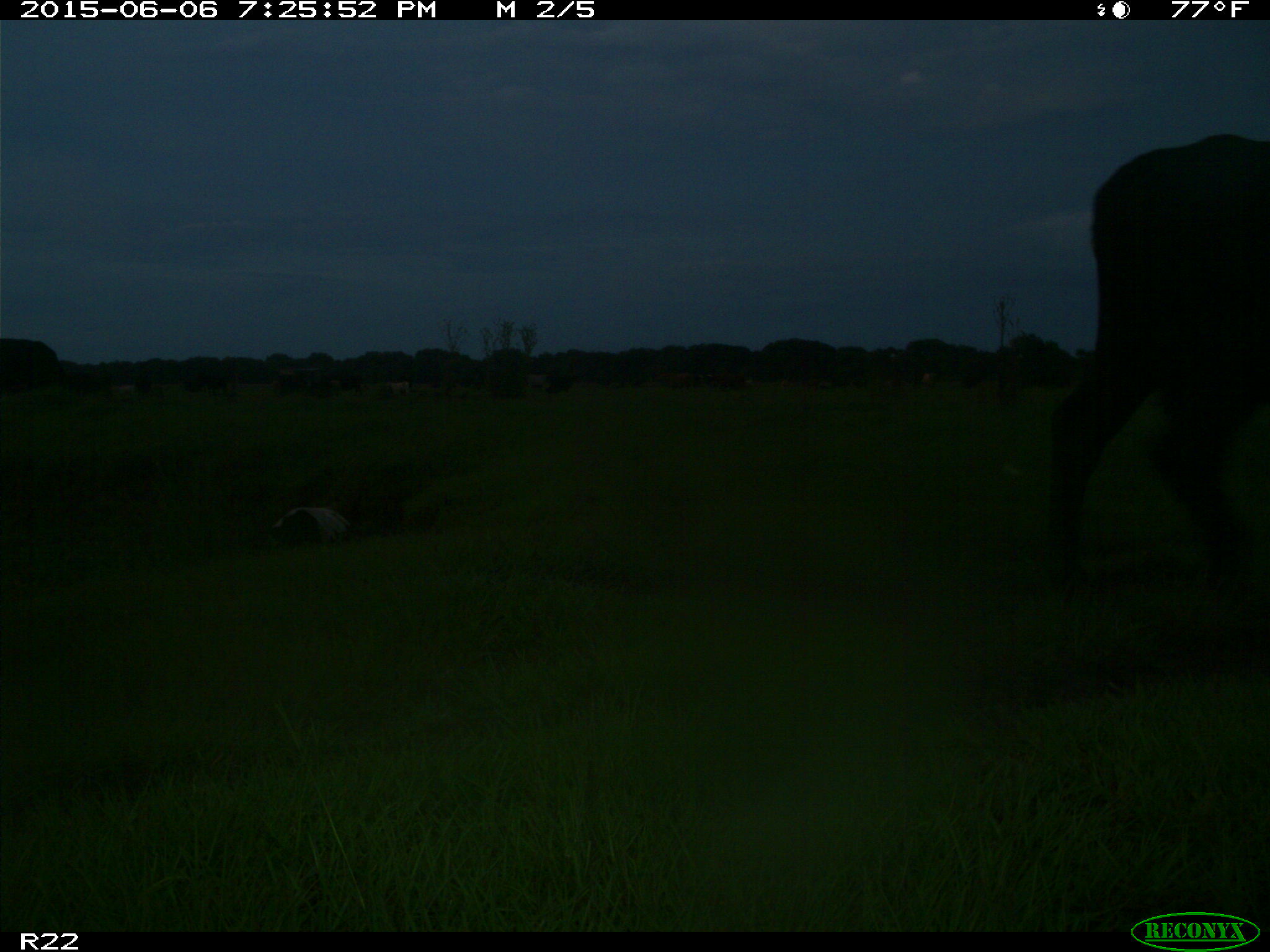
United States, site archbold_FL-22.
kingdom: Animalia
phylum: Chordata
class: Mammalia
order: Artiodactyla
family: Bovidae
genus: Bos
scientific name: Bos taurus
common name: domestic cow